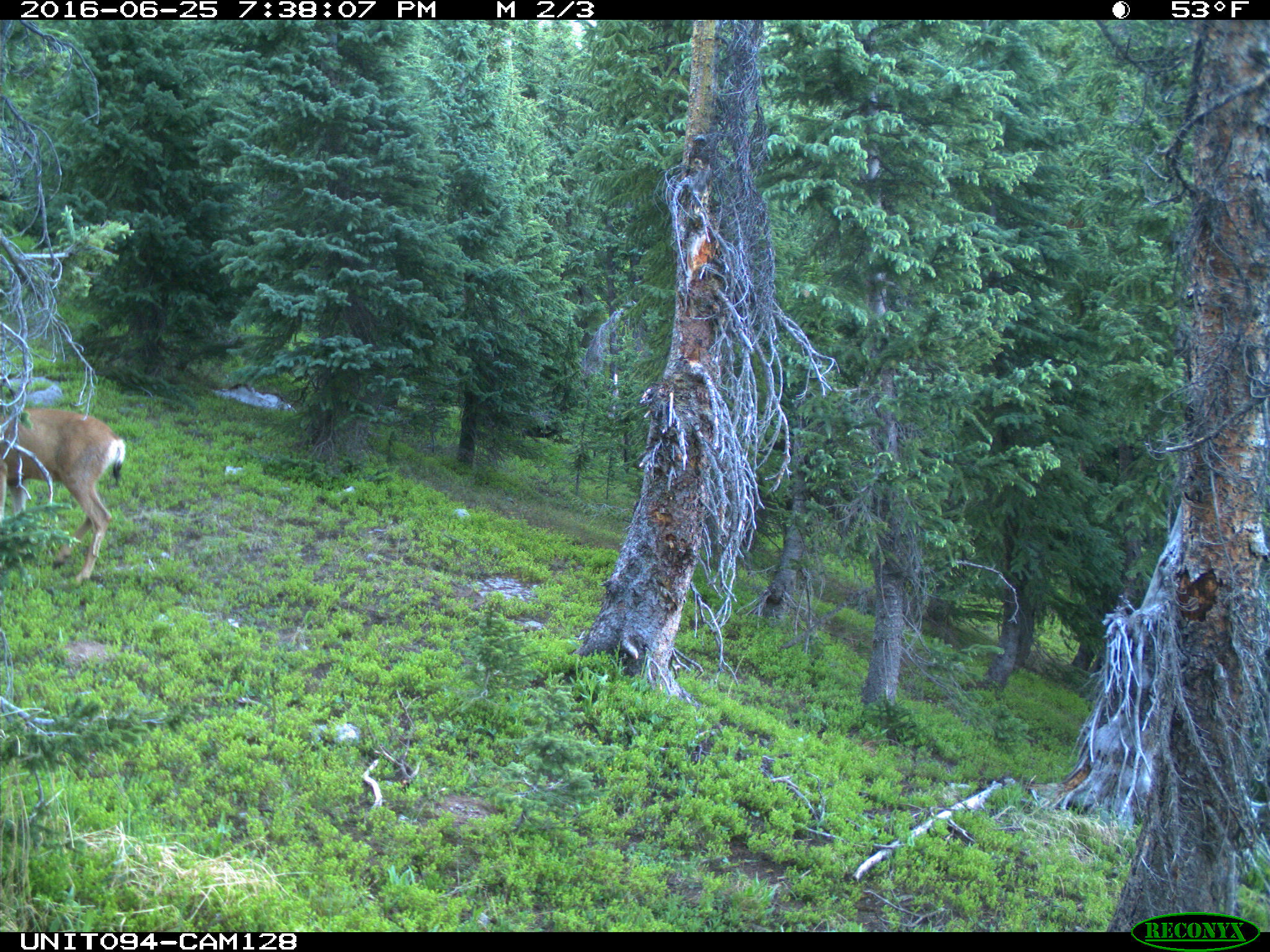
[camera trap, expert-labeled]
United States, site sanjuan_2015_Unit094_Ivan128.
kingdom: Animalia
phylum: Chordata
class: Mammalia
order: Artiodactyla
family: Cervidae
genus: Odocoileus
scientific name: Odocoileus hemionus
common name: mule deer